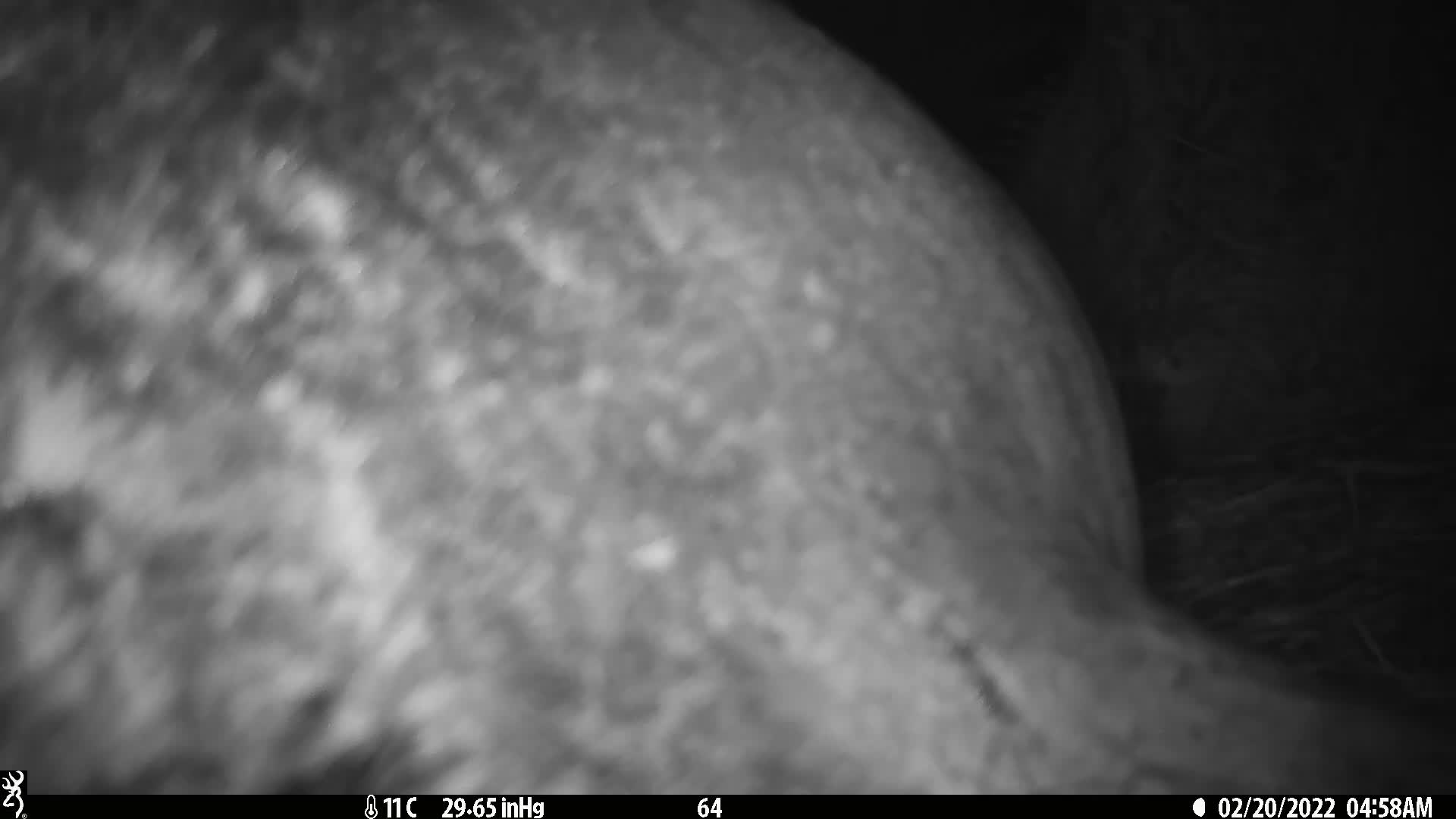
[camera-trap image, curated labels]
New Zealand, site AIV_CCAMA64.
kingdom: Animalia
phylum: Chordata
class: Mammalia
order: Carnivora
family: Otariidae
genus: Phocarctos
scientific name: Phocarctos hookeri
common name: new zealand sea lion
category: sealion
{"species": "sealion (new zealand sea lion) (Phocarctos hookeri)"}